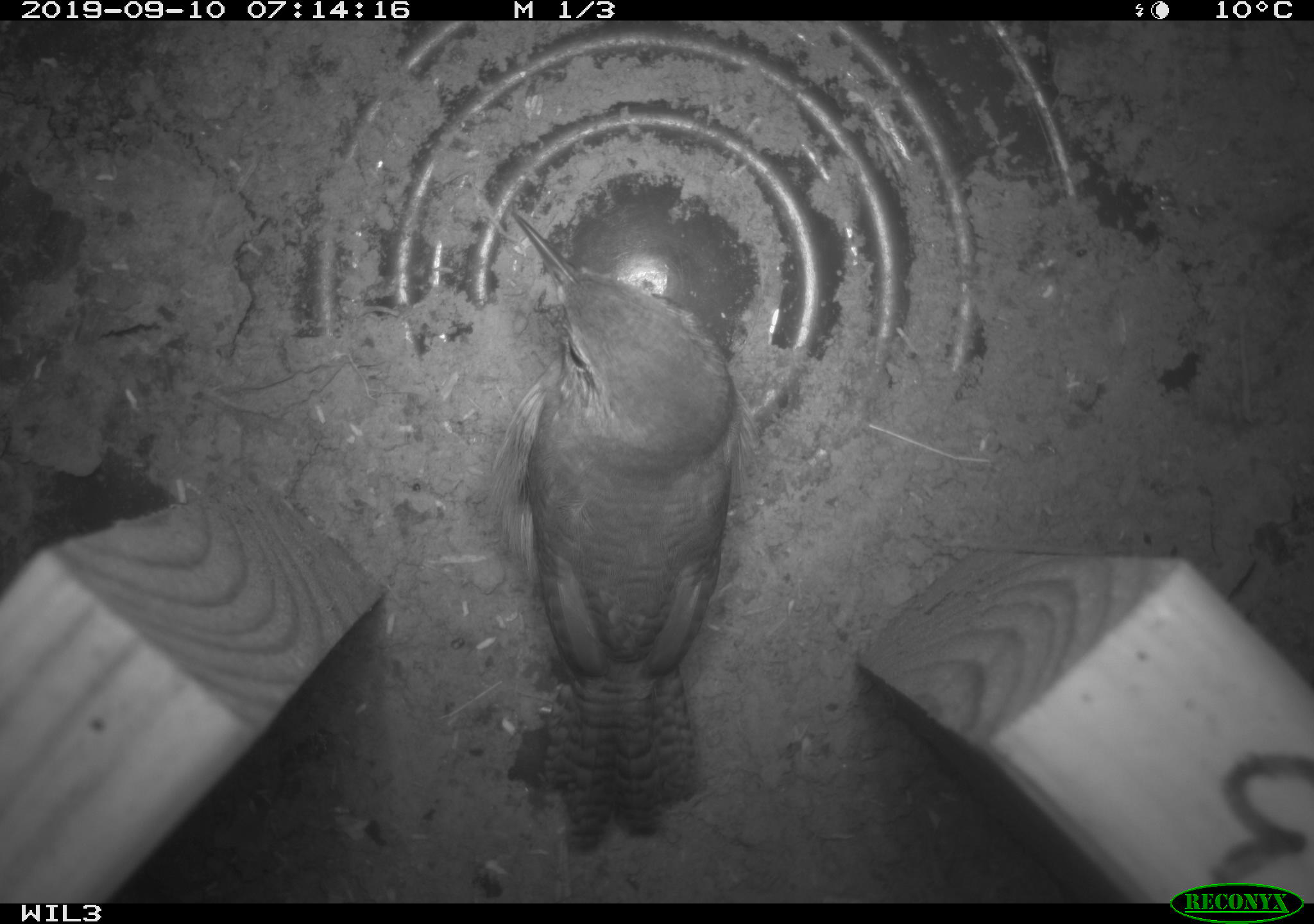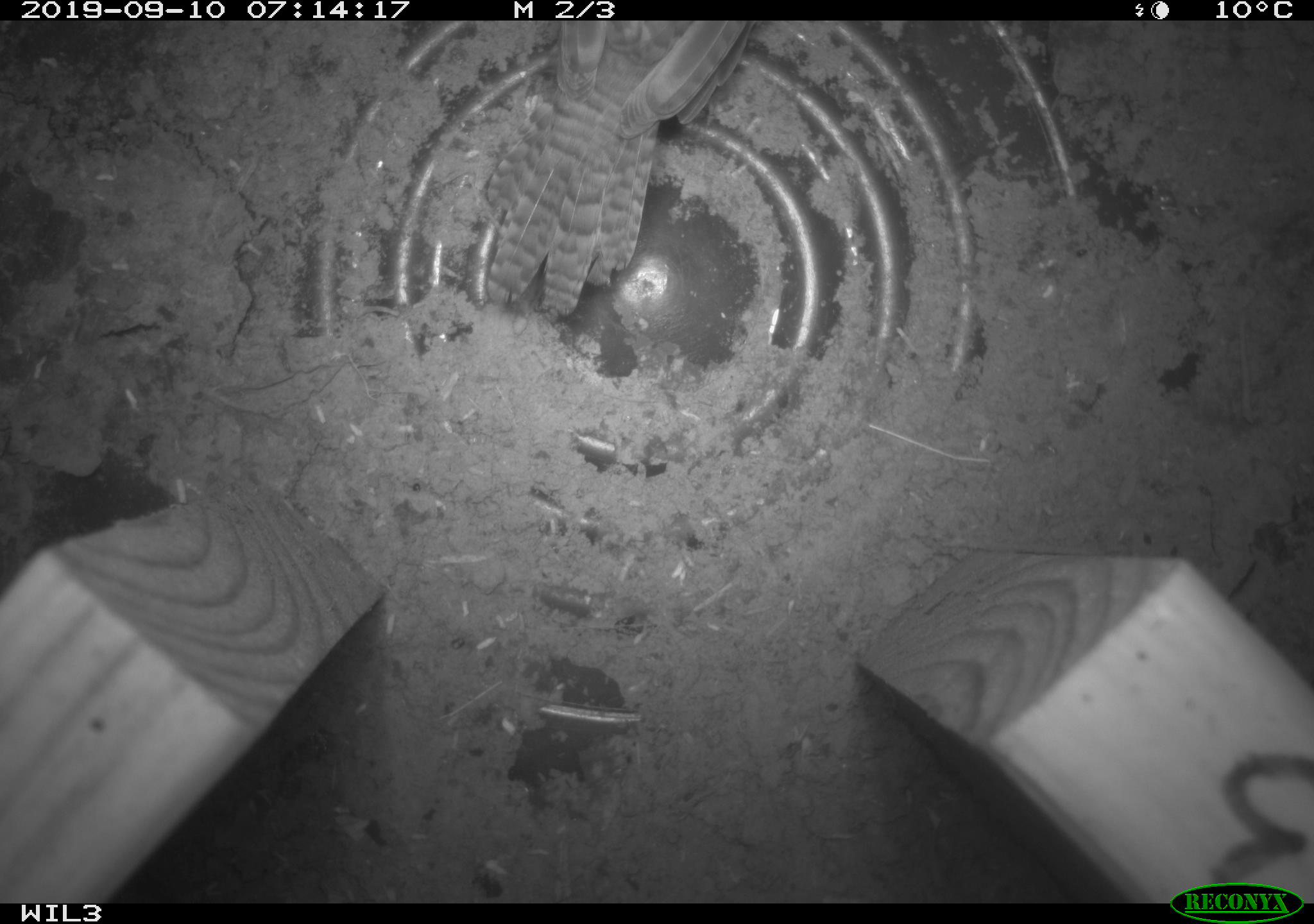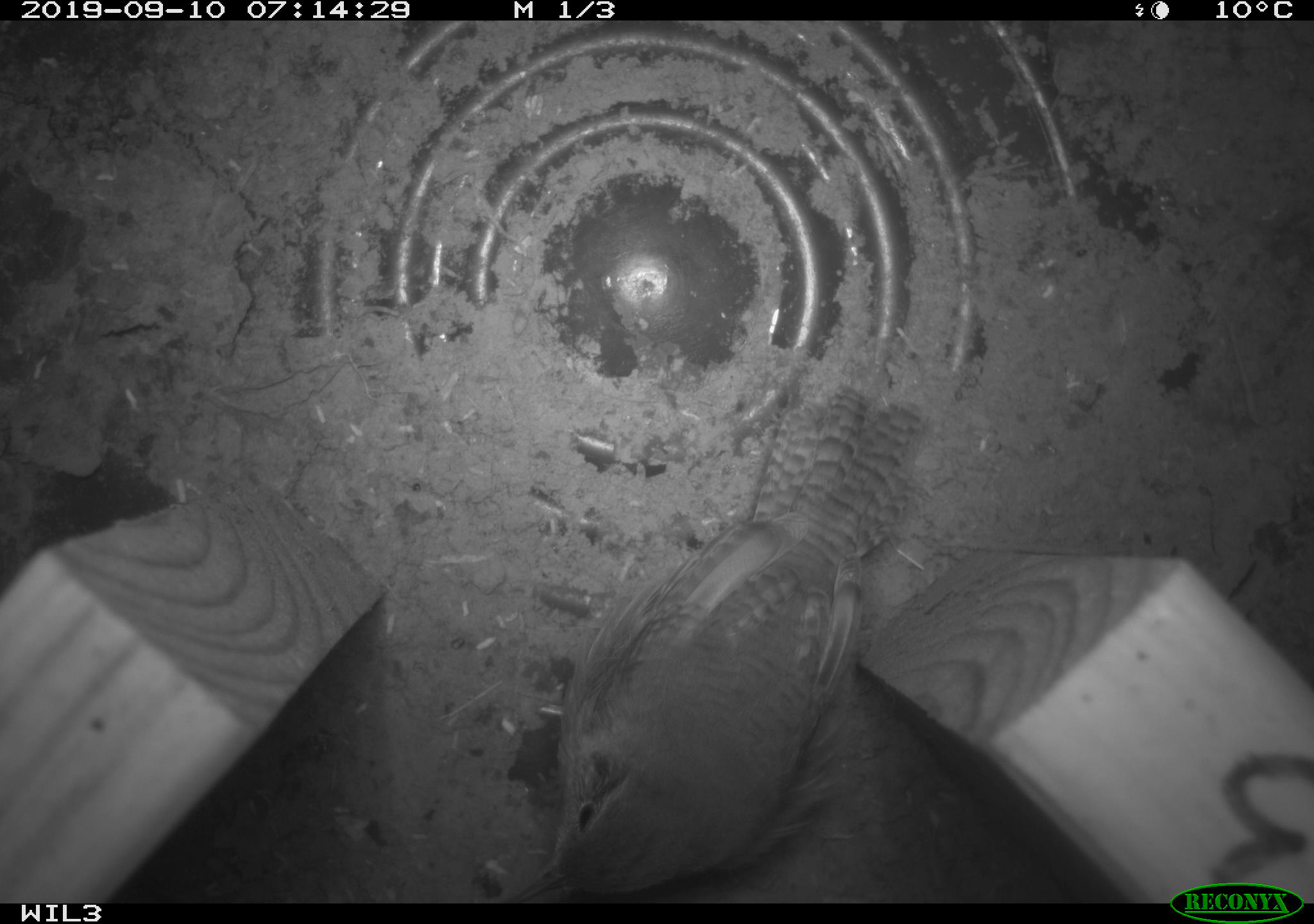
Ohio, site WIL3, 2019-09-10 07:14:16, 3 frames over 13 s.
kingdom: Animalia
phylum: Chordata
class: Aves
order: Passeriformes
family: Troglodytidae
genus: Troglodytes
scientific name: Troglodytes aedon aedon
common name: northern house wren